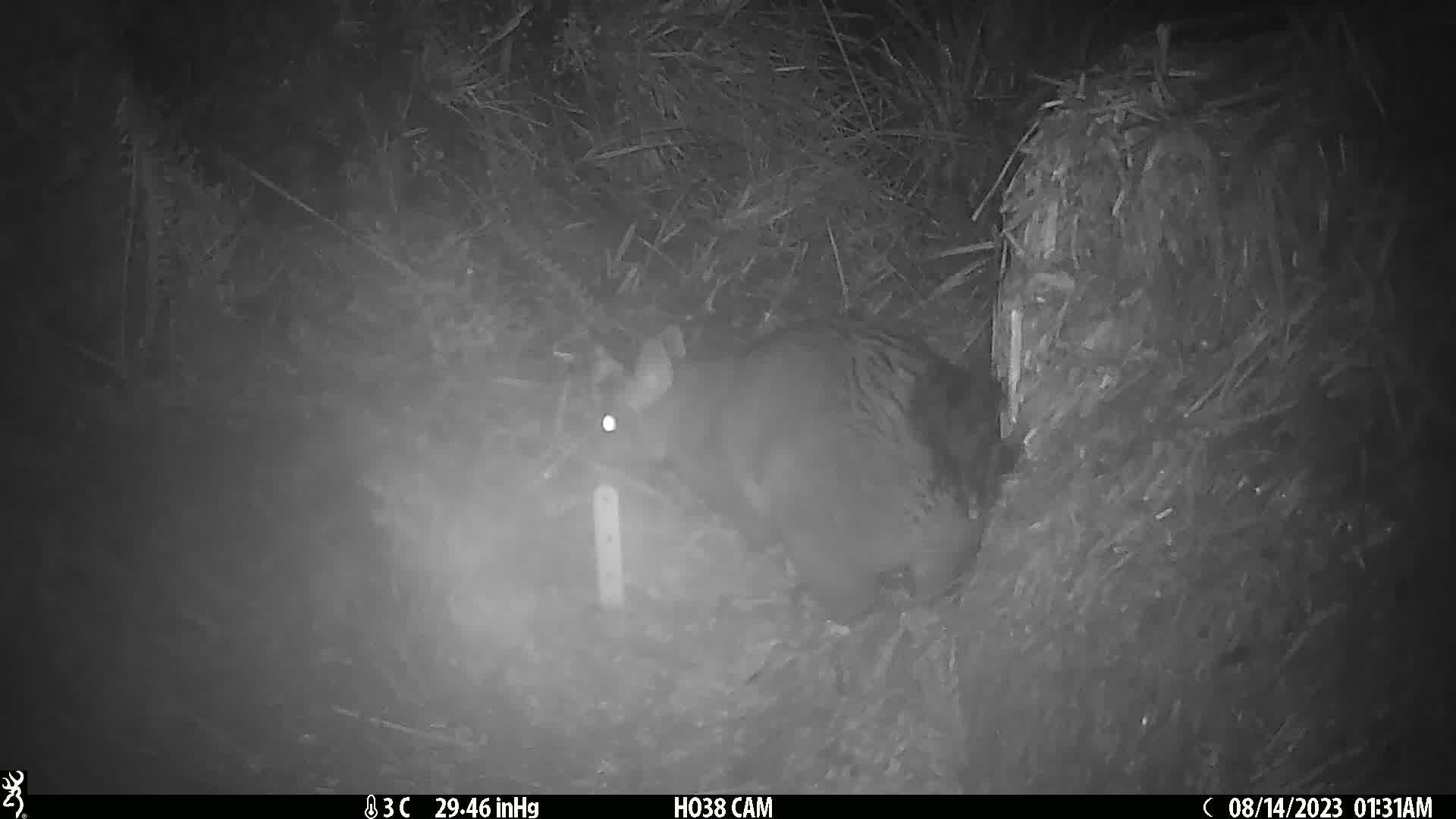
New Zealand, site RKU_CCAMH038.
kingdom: Animalia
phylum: Chordata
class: Mammalia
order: Diprotodontia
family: Phalangeridae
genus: Trichosurus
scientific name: Trichosurus vulpecula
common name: common brushtail possum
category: possum